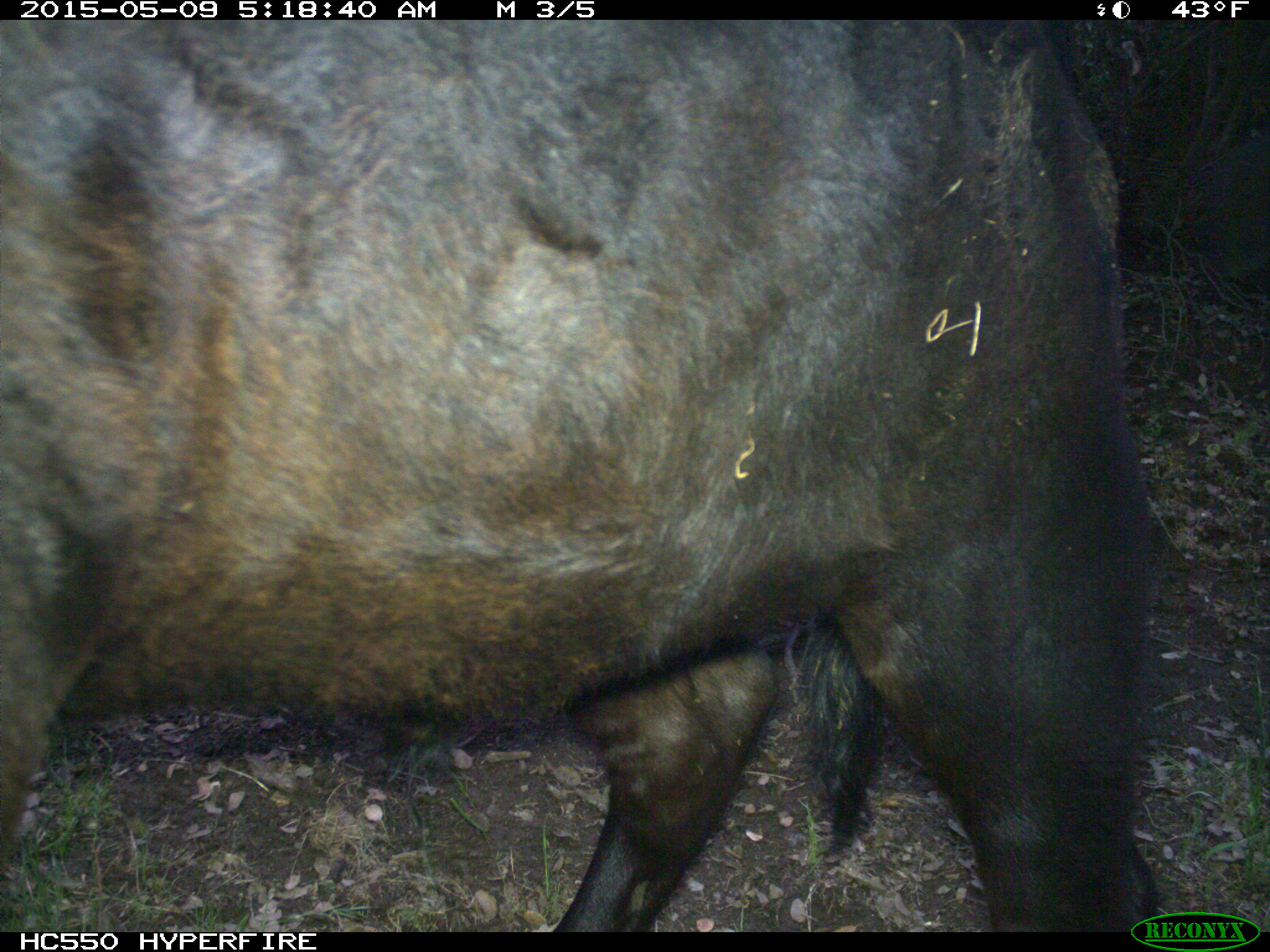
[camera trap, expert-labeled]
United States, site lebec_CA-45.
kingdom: Animalia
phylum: Chordata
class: Mammalia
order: Artiodactyla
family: Bovidae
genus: Bos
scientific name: Bos taurus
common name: domestic cow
Bos taurus (domestic cow).